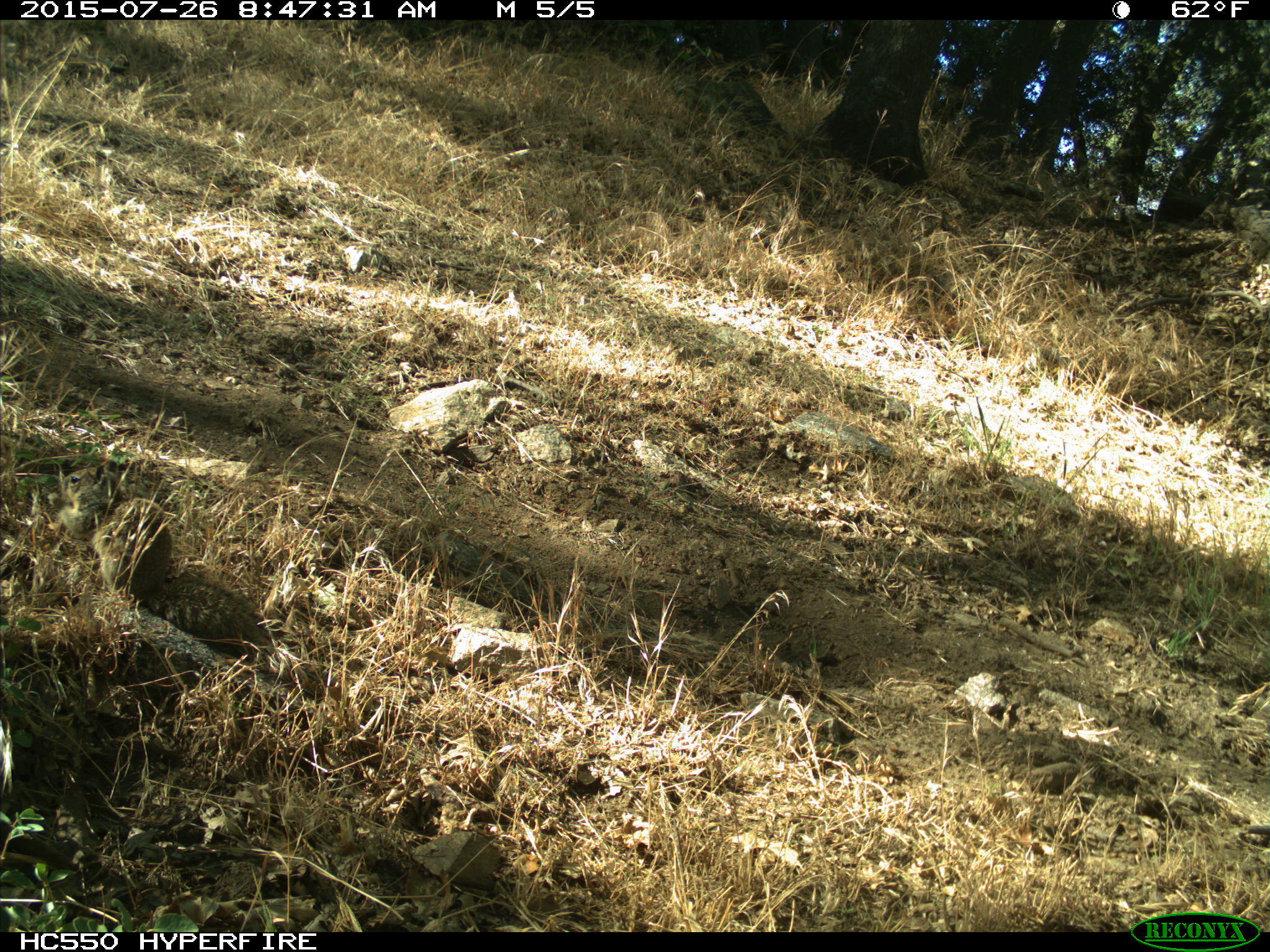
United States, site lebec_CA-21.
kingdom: Animalia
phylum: Chordata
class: Mammalia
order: Rodentia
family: Sciuridae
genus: Otospermophilus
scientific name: Otospermophilus beecheyi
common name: california ground squirrel